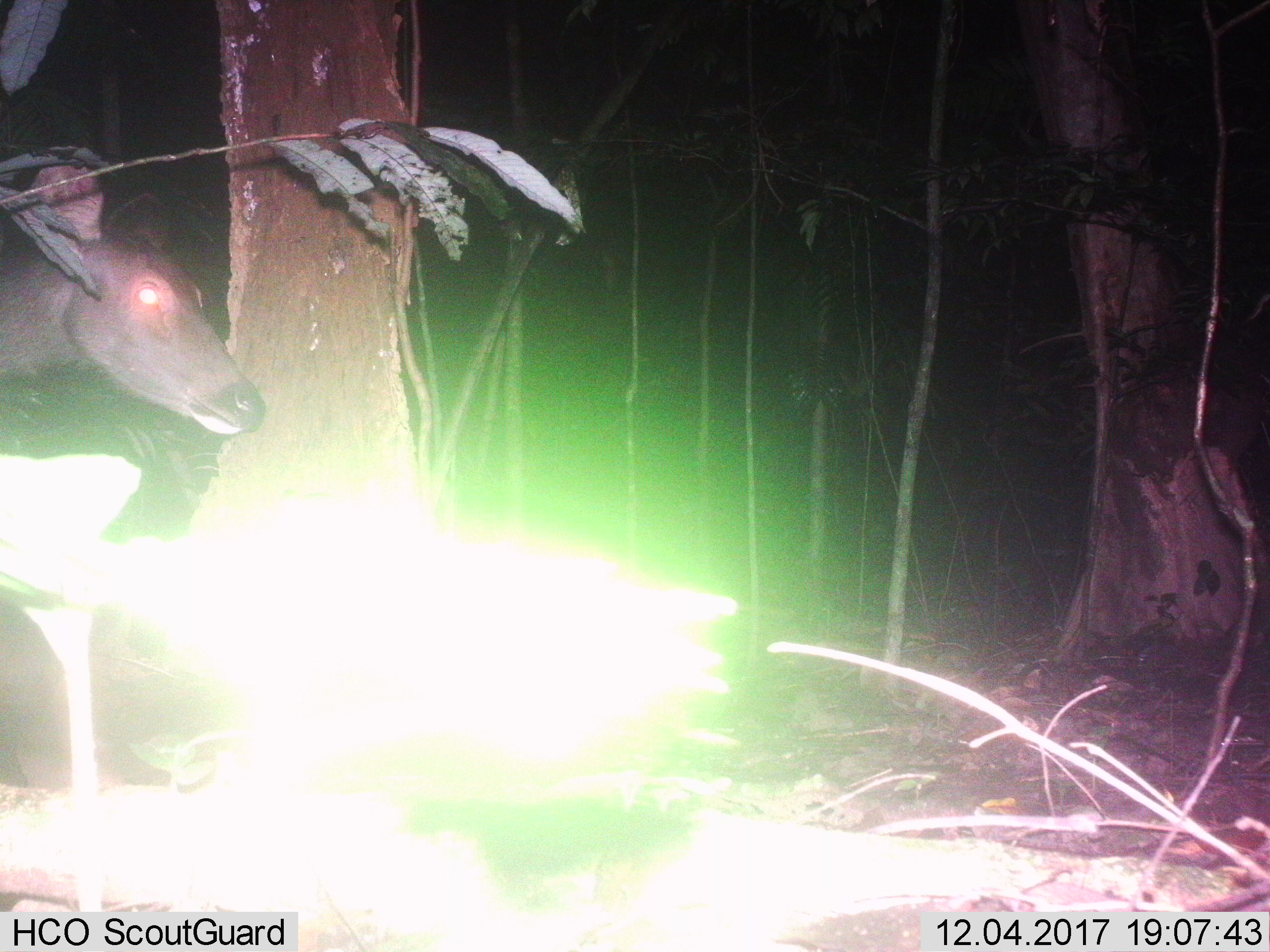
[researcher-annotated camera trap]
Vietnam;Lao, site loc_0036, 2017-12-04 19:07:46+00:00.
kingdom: Animalia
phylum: Chordata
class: Mammalia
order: Artiodactyla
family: Cervidae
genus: Rusa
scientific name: Rusa unicolor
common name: sambar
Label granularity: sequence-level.